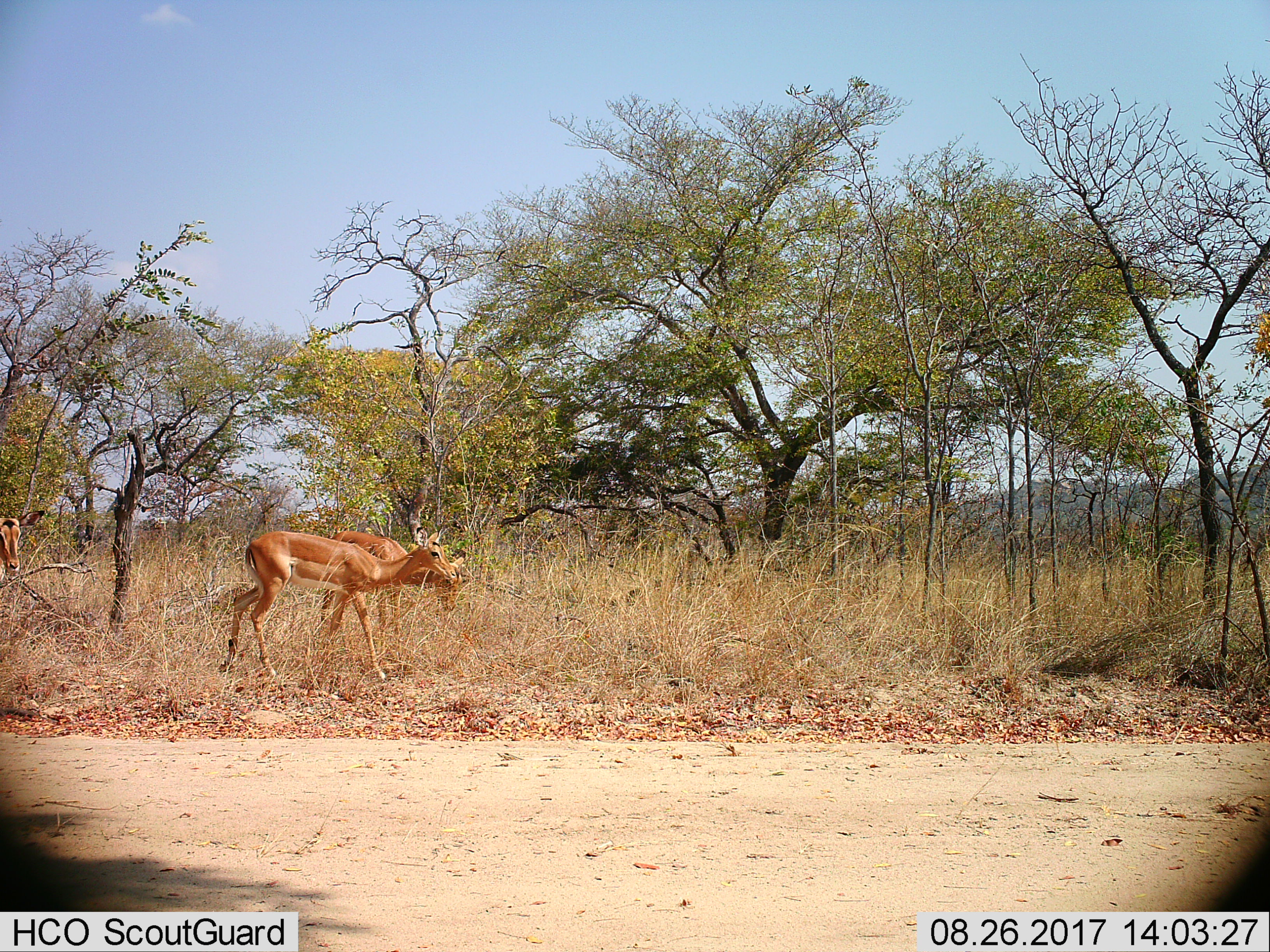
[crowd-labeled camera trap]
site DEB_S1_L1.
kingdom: Animalia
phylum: Chordata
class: Mammalia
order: Artiodactyla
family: Bovidae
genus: Aepyceros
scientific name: Aepyceros melampus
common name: impala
Impala (Aepyceros melampus), count 3. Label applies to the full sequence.